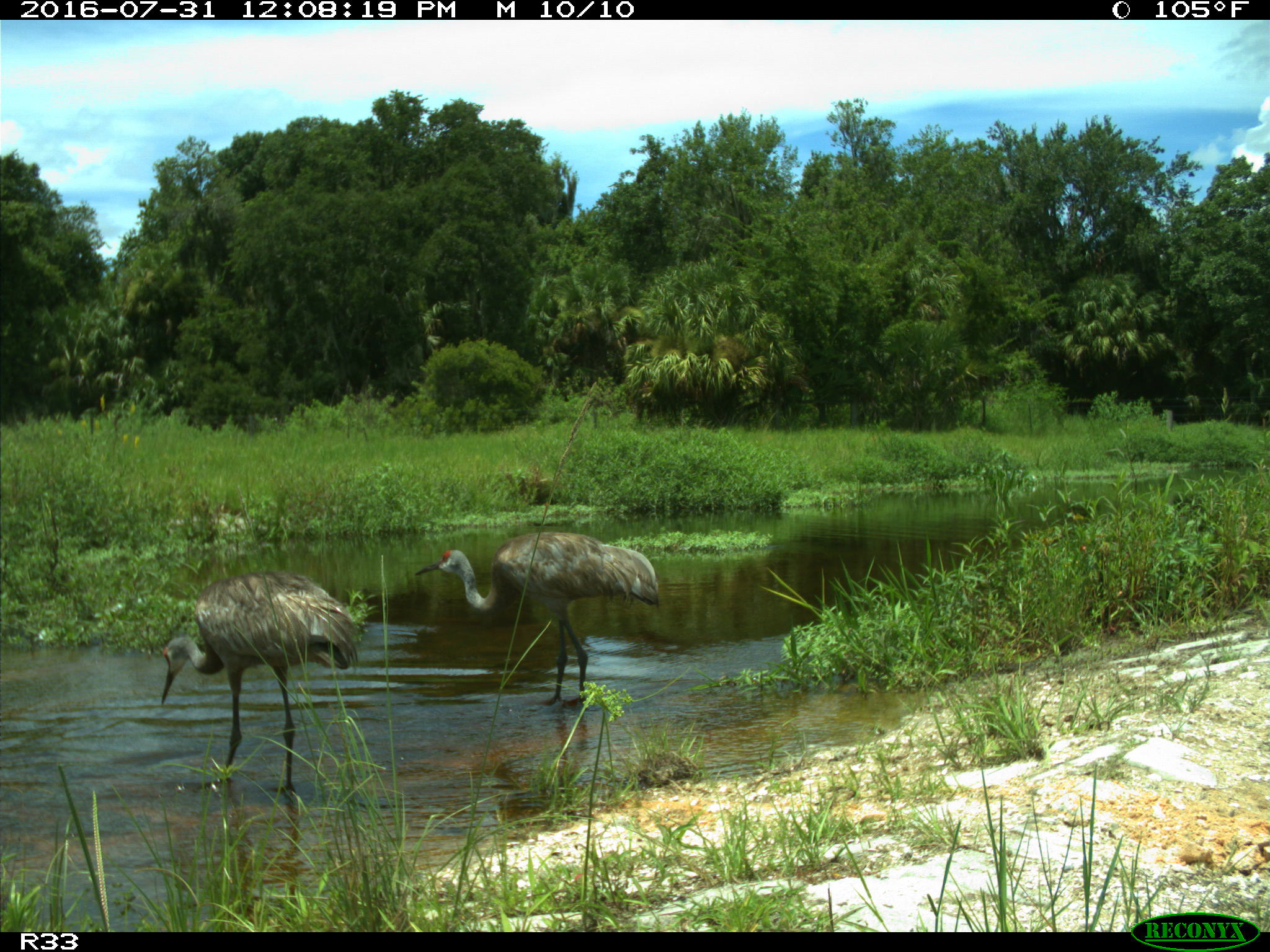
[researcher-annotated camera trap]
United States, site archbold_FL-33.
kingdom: Animalia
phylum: Chordata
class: Aves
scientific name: Aves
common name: birds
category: unidentified bird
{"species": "unidentified bird (birds) (Aves)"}